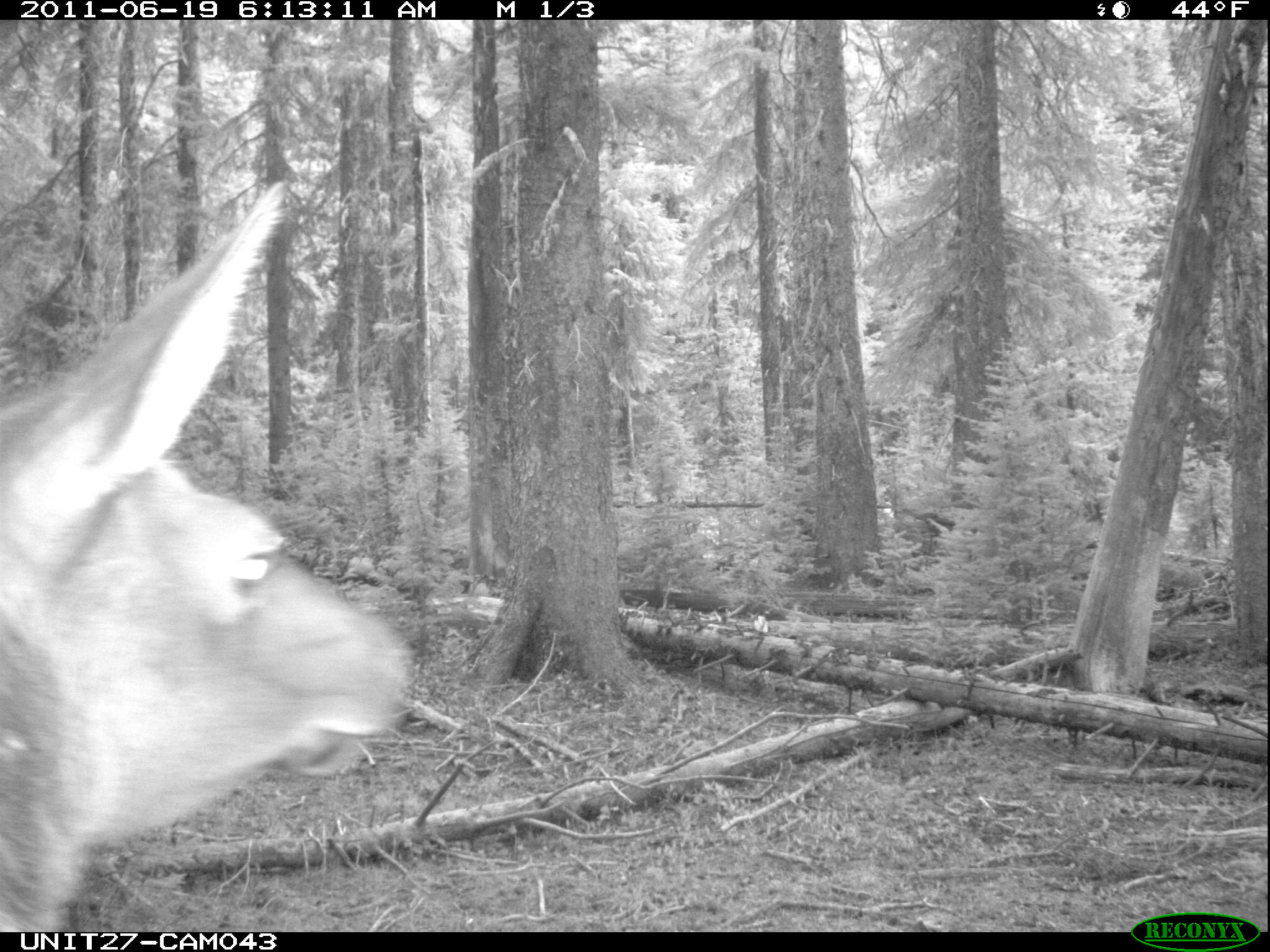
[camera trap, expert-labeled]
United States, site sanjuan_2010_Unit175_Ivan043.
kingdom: Animalia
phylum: Chordata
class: Mammalia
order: Artiodactyla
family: Cervidae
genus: Cervus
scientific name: Cervus elaphus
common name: red deer